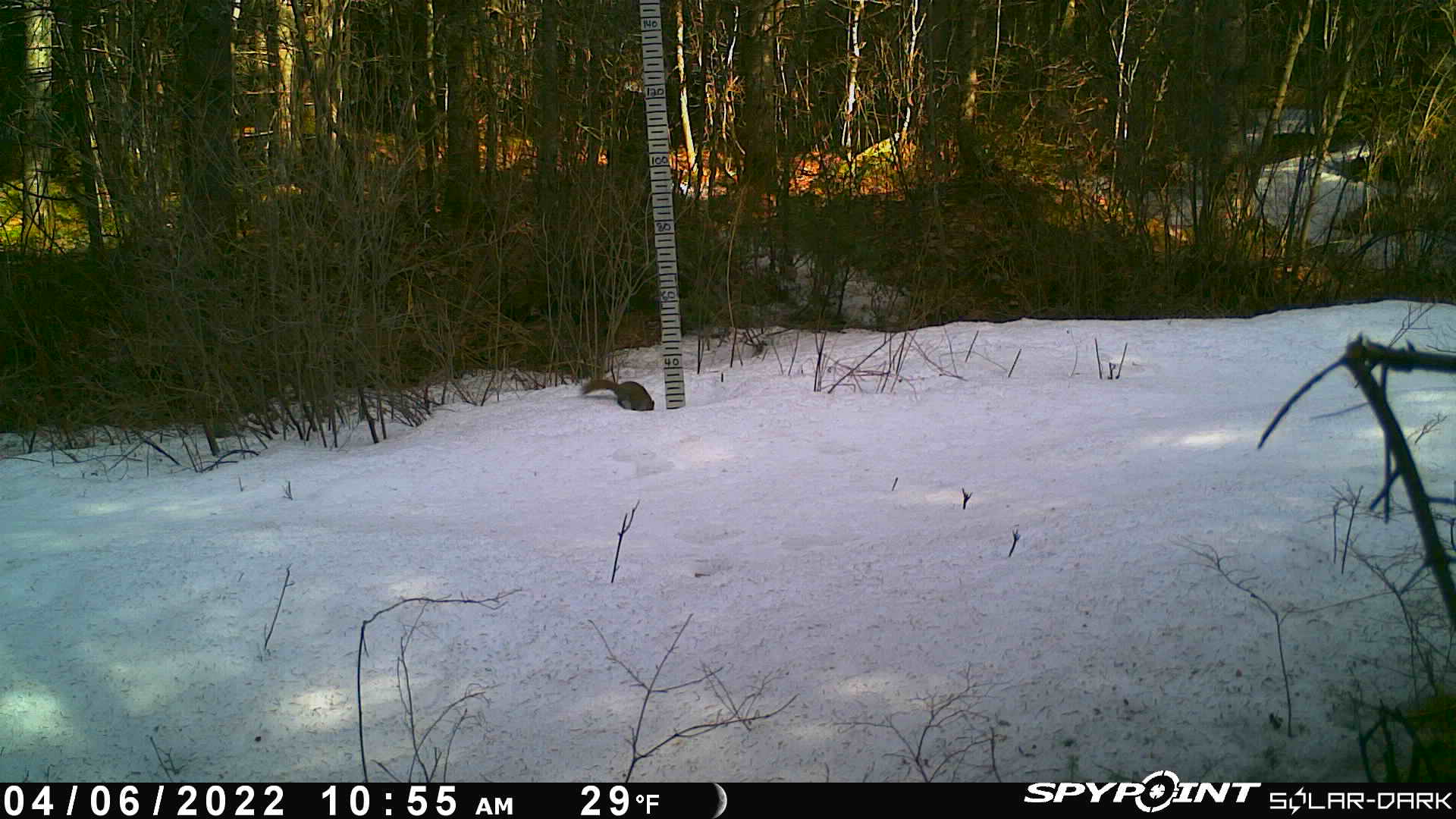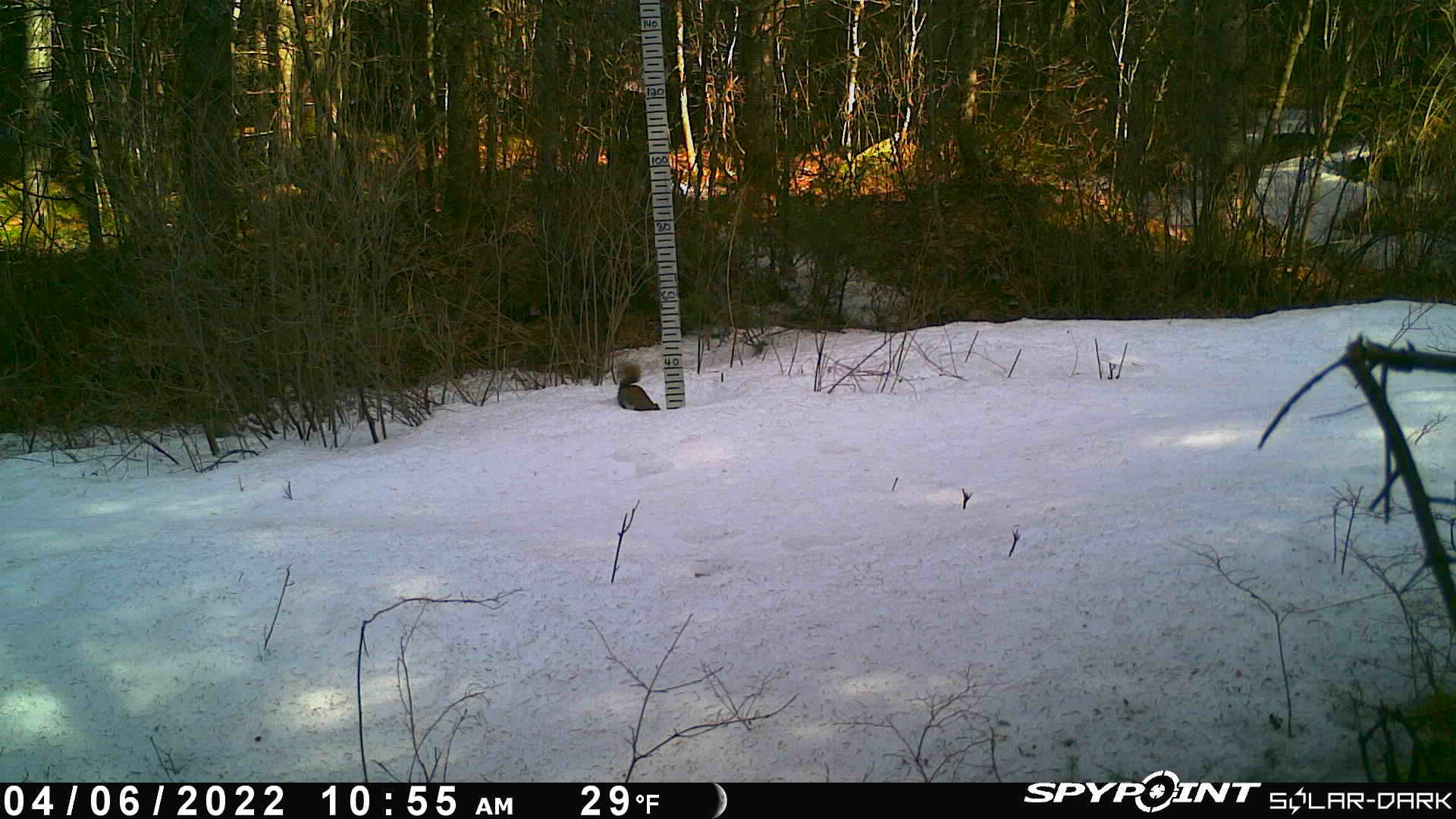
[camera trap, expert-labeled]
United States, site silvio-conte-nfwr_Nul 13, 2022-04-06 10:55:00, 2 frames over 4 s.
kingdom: Animalia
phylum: Chordata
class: Mammalia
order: Rodentia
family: Sciuridae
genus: Tamiasciurus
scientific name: Tamiasciurus hudsonicus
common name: red squirrel